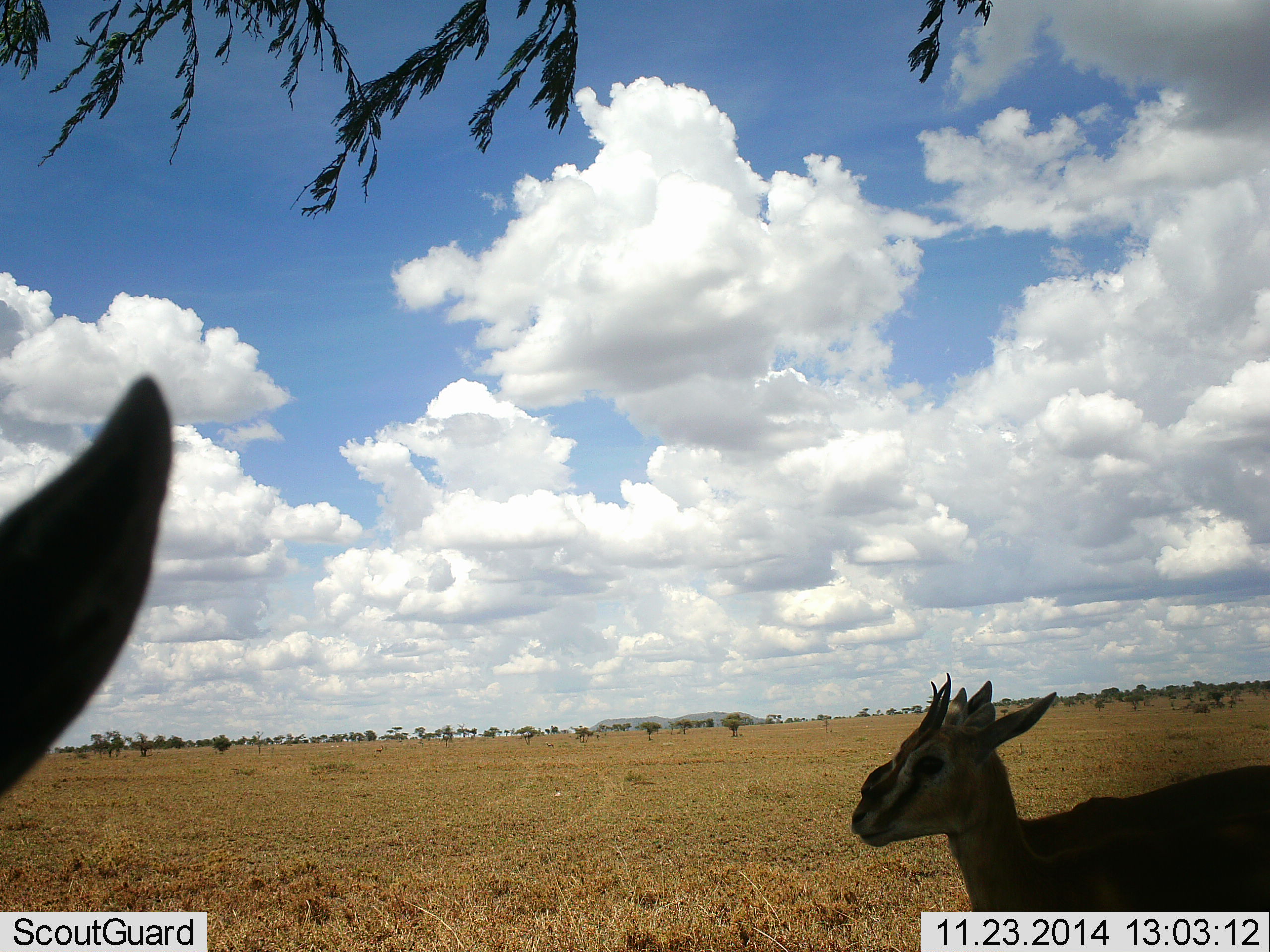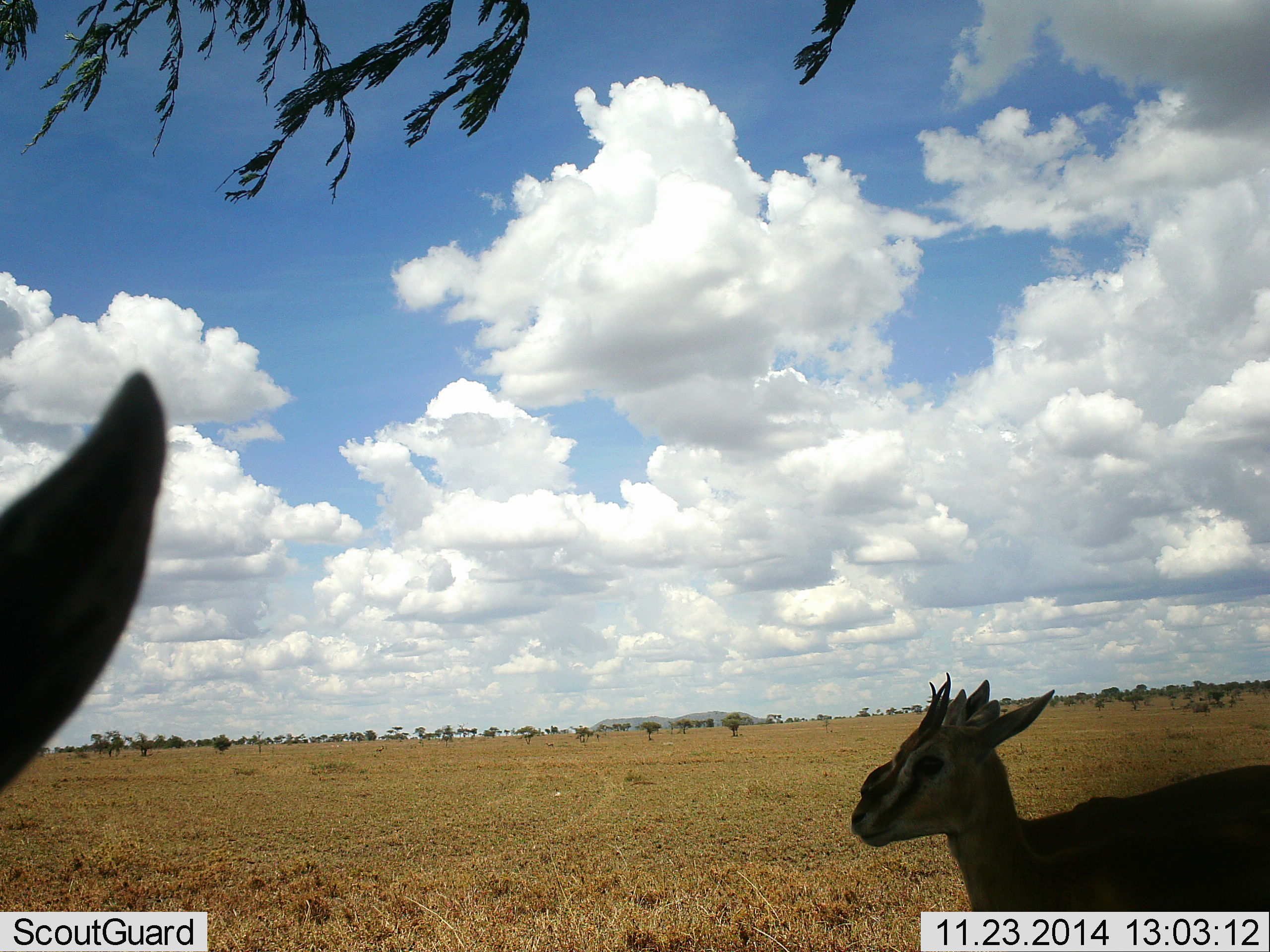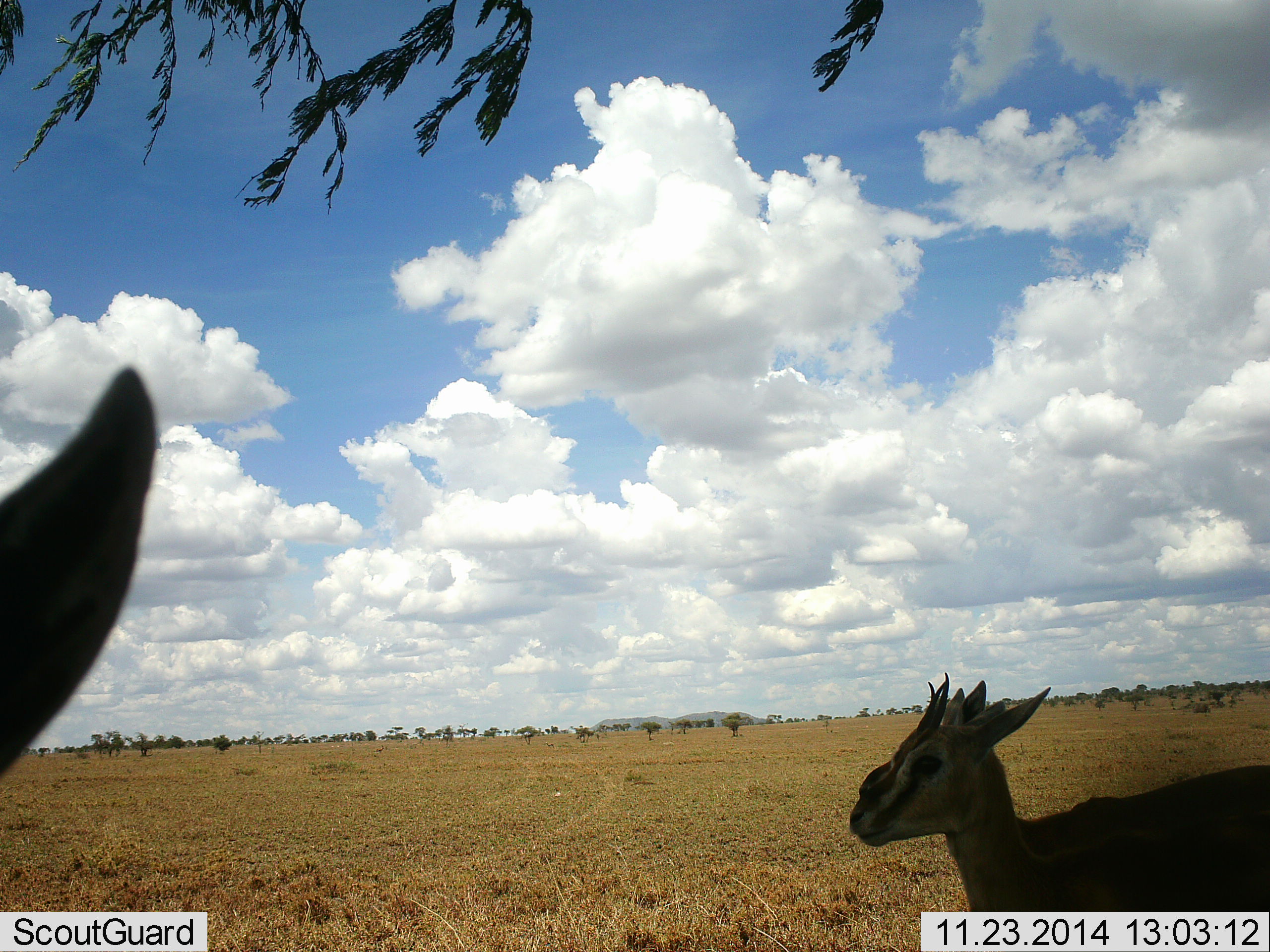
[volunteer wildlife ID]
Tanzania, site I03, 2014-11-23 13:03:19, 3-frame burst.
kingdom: Animalia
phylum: Chordata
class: Mammalia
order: Artiodactyla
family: Bovidae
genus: Eudorcas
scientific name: Eudorcas thomsonii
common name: thomson's gazelle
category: gazellethomsons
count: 3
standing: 100%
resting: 0%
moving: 0%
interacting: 0%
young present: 20%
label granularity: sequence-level